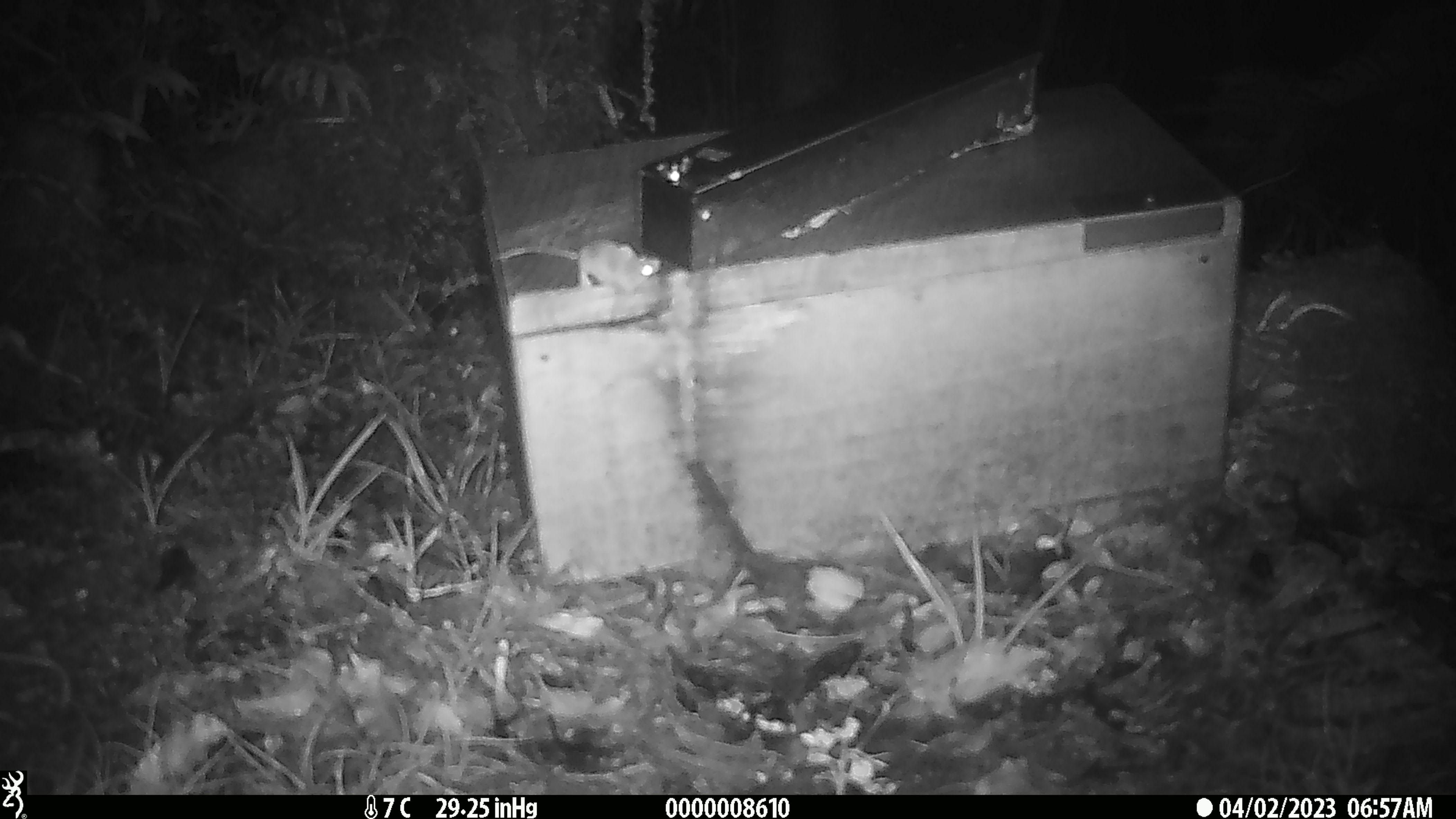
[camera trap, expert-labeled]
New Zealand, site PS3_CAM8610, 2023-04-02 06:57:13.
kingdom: Animalia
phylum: Chordata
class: Mammalia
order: Rodentia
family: Muridae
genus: Mus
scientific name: Mus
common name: mouse